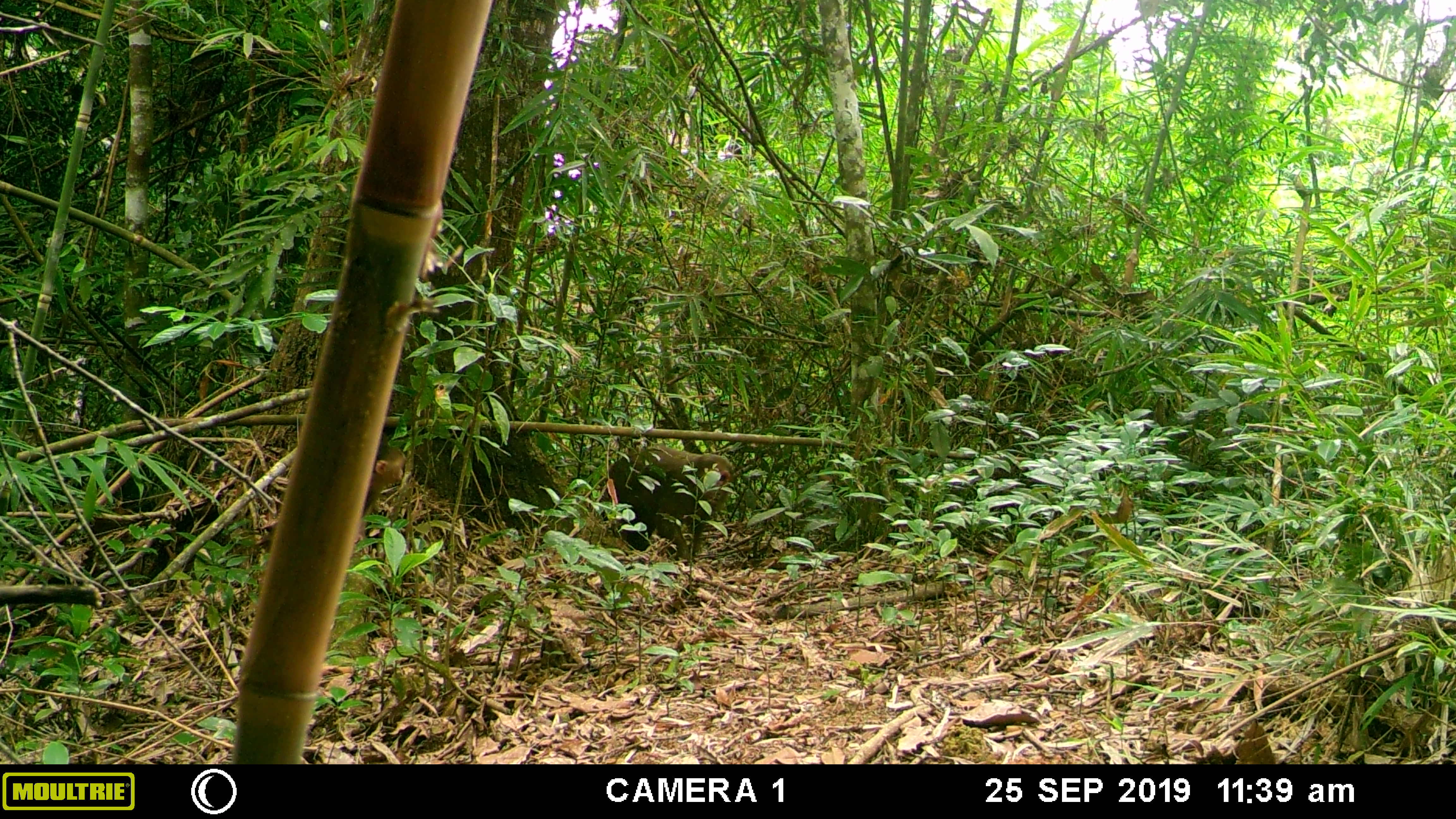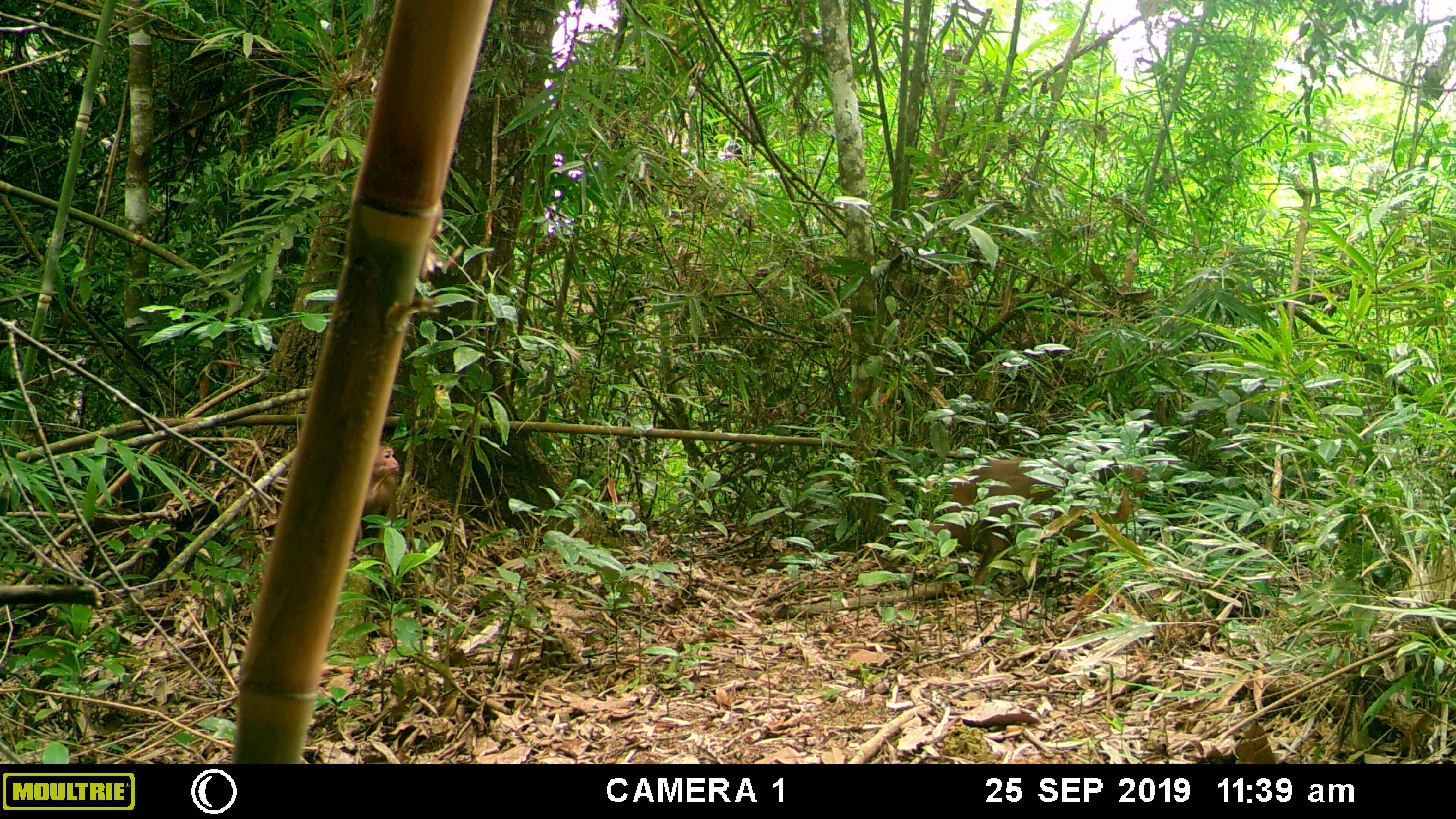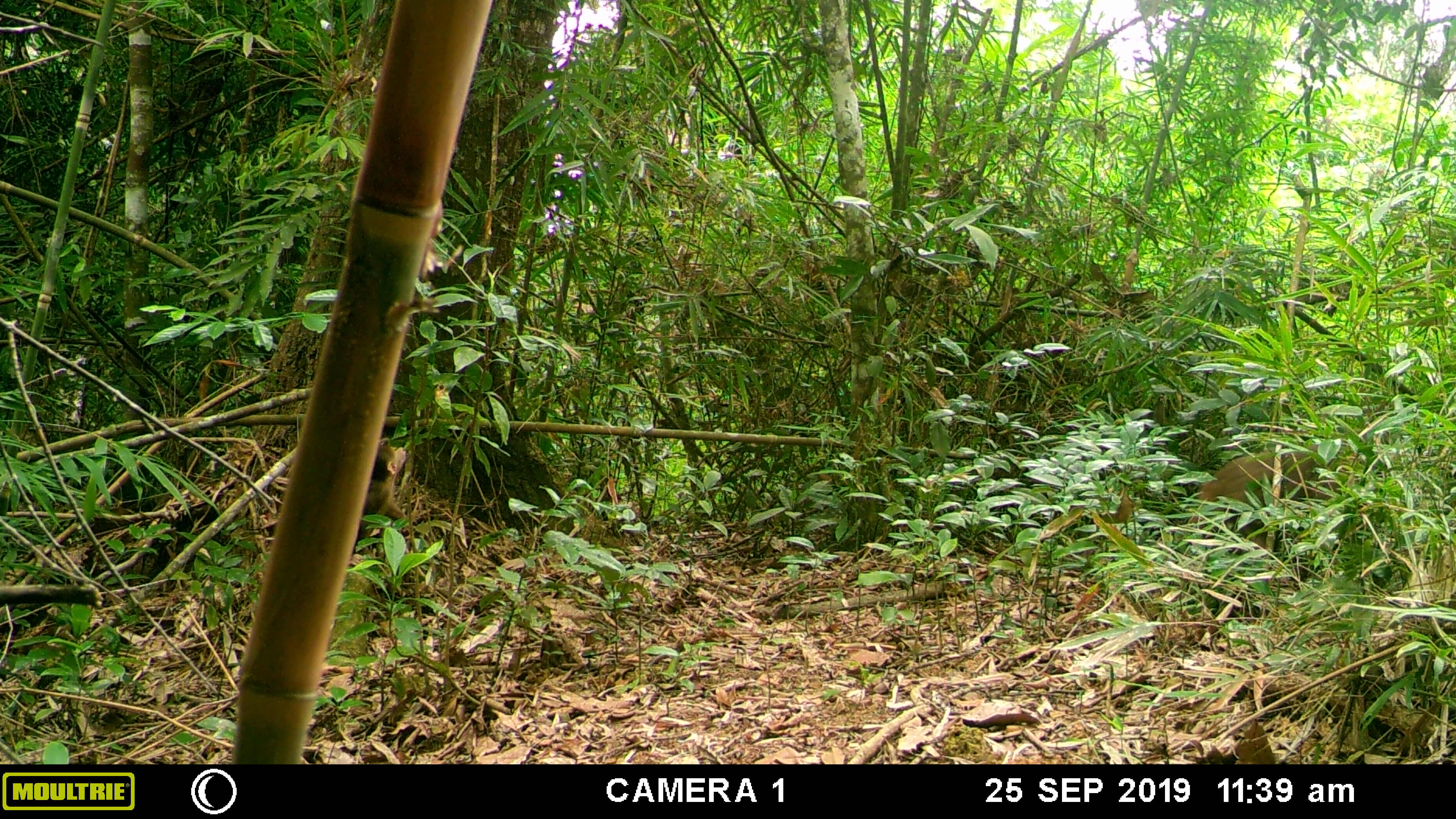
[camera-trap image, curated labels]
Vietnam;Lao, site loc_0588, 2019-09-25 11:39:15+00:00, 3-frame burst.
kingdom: Animalia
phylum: Chordata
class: Mammalia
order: Primates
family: Cercopithecidae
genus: Macaca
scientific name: Macaca arctoides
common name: stump-tailed macaque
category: stump tailed macaque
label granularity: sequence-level